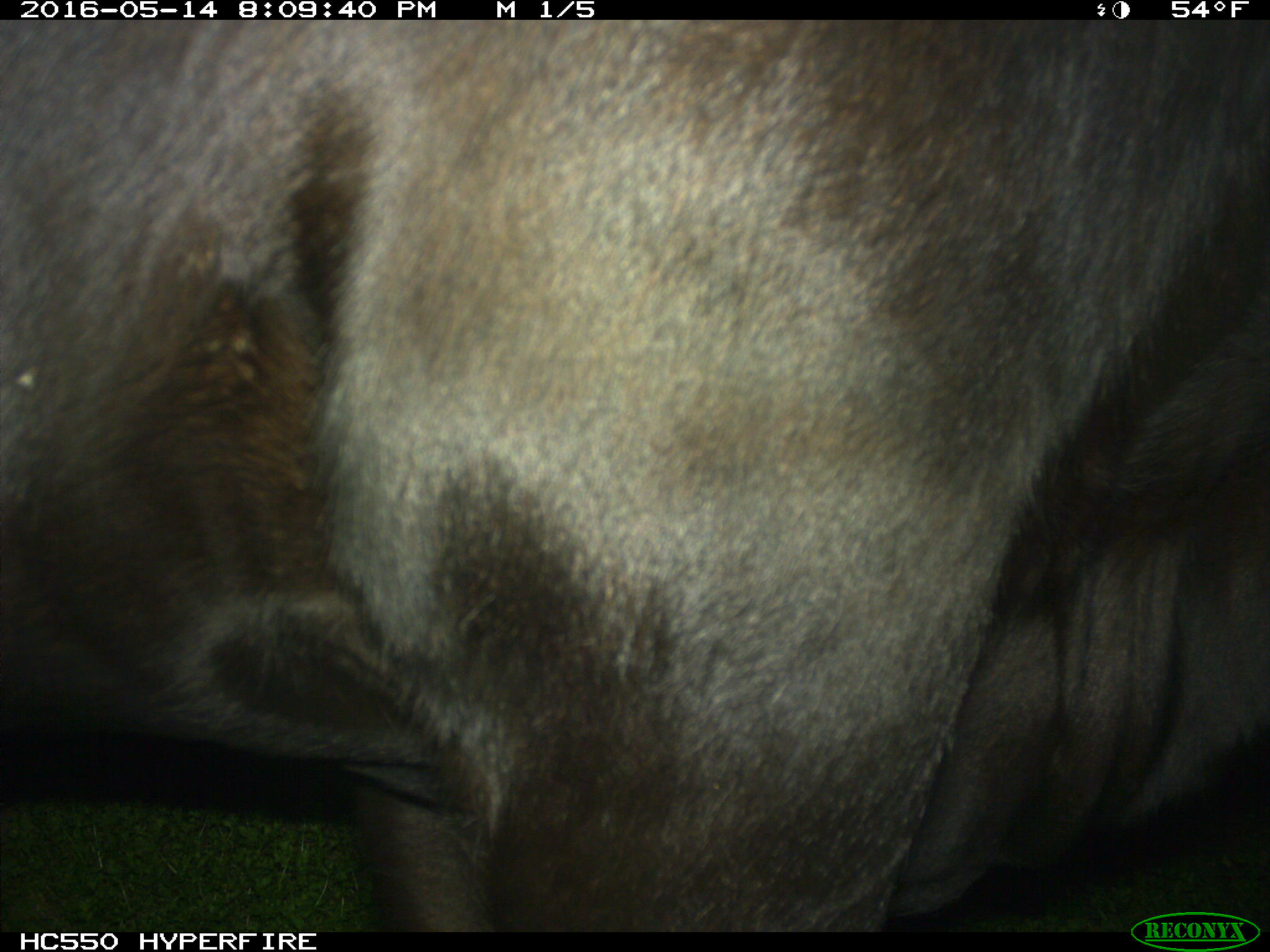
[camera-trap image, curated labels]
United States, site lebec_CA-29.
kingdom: Animalia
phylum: Chordata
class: Mammalia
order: Artiodactyla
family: Bovidae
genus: Bos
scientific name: Bos taurus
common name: domestic cow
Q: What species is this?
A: Bos taurus (domestic cow).